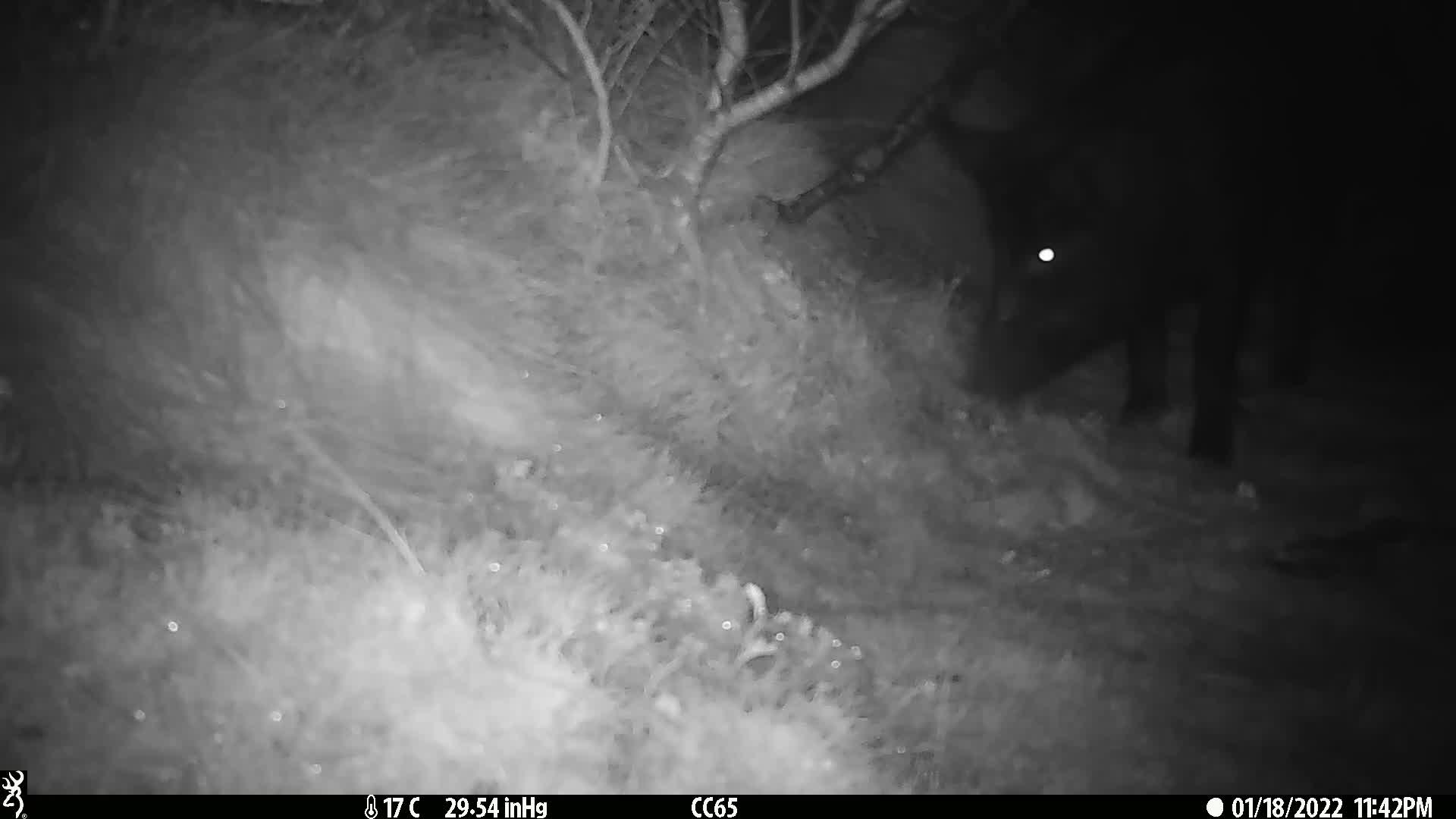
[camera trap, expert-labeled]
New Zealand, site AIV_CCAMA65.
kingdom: Animalia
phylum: Chordata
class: Mammalia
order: Artiodactyla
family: Suidae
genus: Sus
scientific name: Sus scrofa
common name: pig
Pig (Sus scrofa).